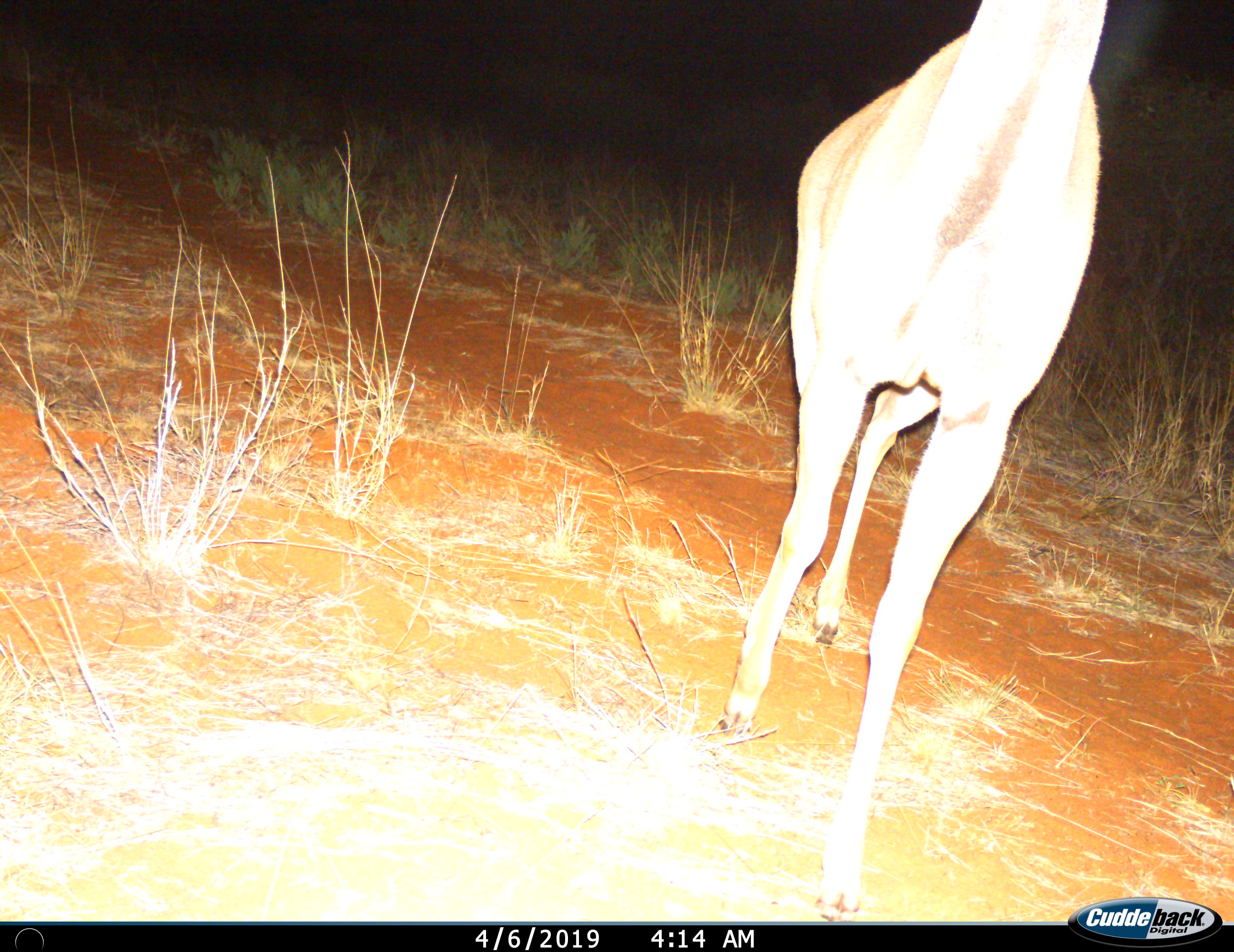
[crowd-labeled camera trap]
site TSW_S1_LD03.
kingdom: Animalia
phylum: Chordata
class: Mammalia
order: Artiodactyla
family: Bovidae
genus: Aepyceros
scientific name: Aepyceros melampus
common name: impala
Impala (Aepyceros melampus), count 1. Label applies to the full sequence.